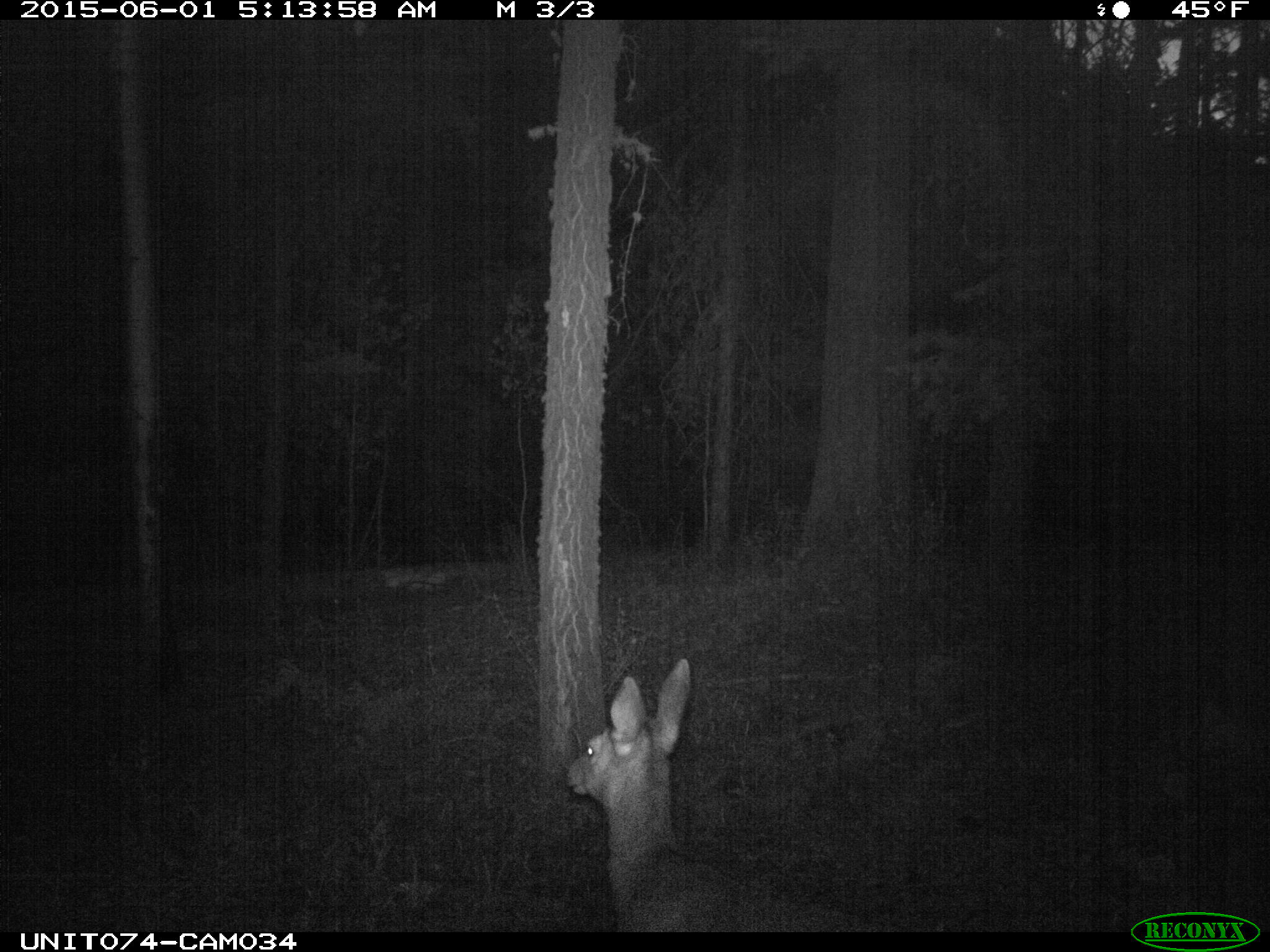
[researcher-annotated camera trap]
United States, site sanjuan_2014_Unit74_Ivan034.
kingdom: Animalia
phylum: Chordata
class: Mammalia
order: Artiodactyla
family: Cervidae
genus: Odocoileus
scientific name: Odocoileus hemionus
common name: mule deer